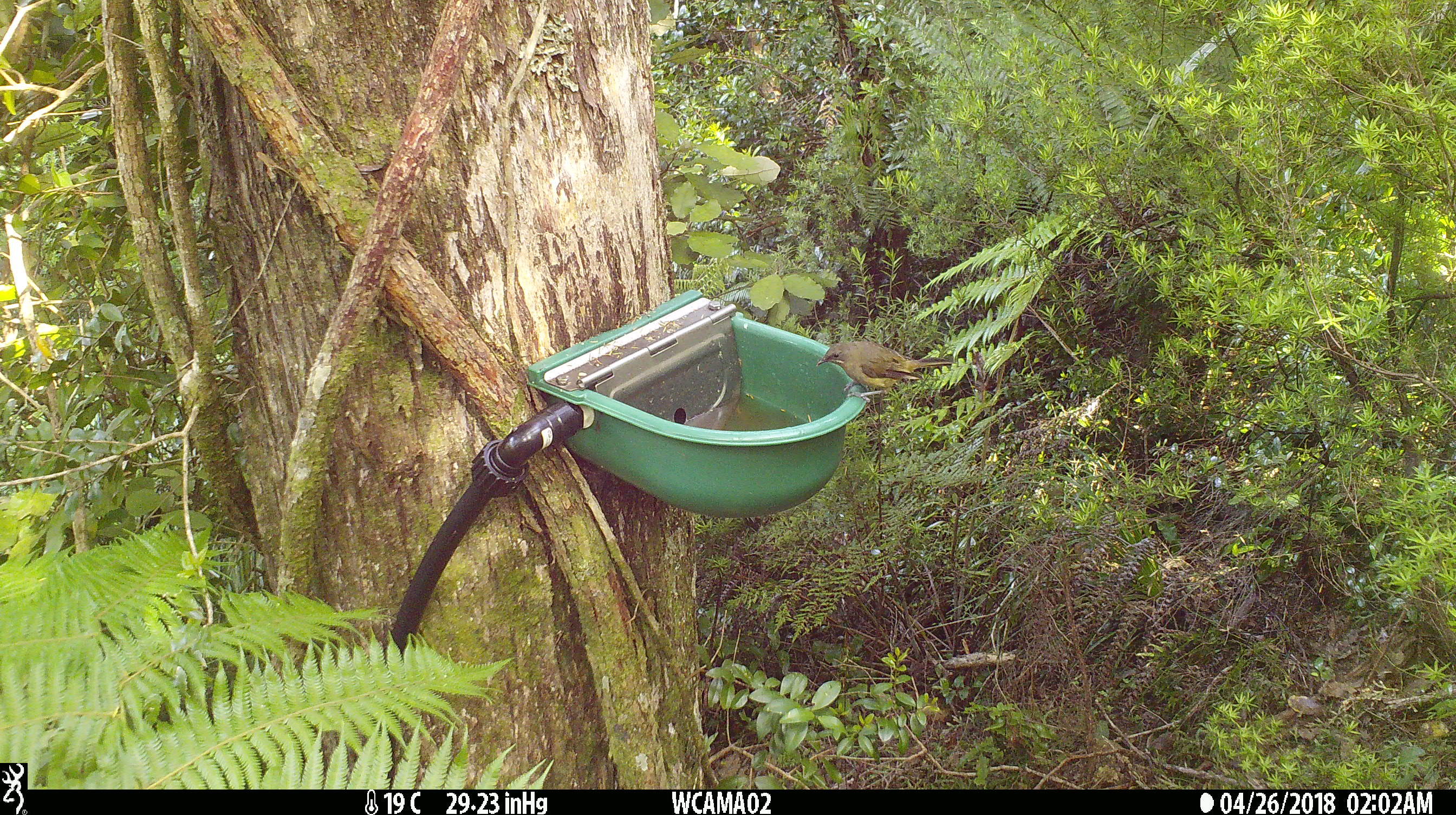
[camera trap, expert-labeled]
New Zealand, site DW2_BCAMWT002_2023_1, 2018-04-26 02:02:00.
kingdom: Animalia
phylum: Chordata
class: Aves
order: Passeriformes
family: Meliphagidae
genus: Anthornis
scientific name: Anthornis melanura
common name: new zealand bellbird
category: bellbird